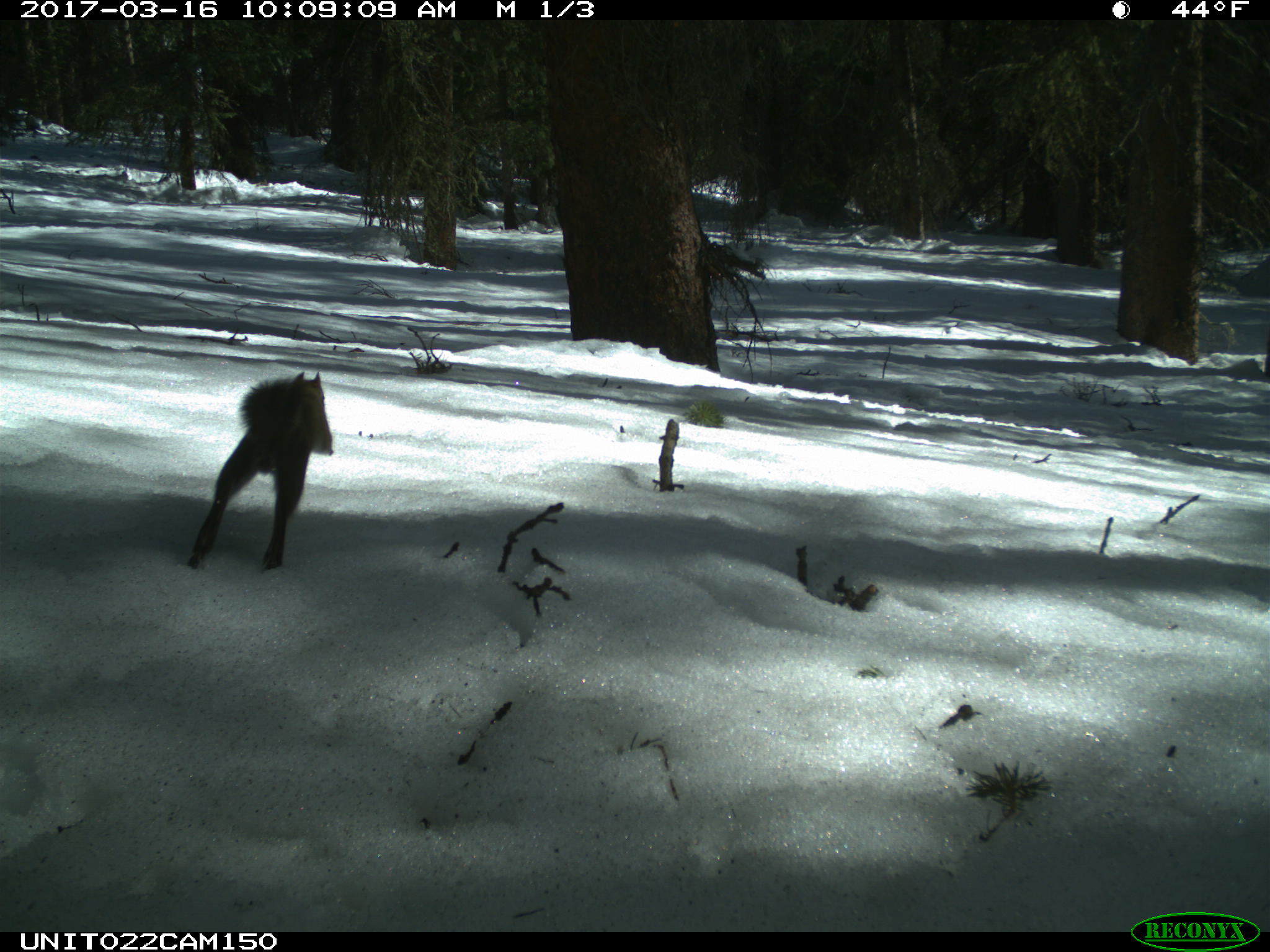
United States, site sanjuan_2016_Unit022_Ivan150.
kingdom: Animalia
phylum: Chordata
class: Mammalia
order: Rodentia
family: Sciuridae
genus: Tamiasciurus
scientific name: Tamiasciurus hudsonicus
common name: american red squirrel